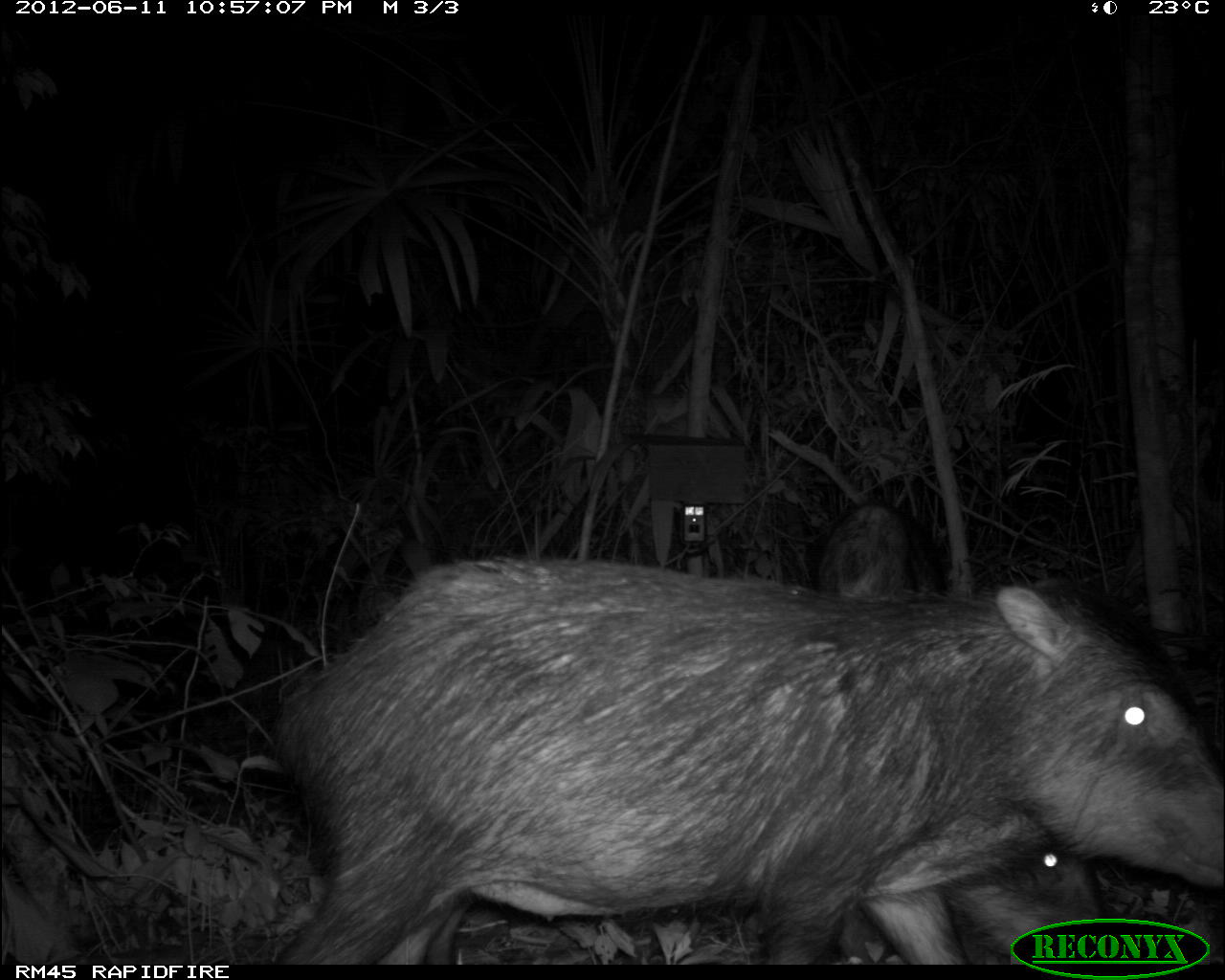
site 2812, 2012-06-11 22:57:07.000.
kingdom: Animalia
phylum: Chordata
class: Mammalia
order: Artiodactyla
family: Tayassuidae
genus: Tayassu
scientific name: Tayassu pecari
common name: white-lipped peccary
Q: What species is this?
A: Tayassu pecari (white-lipped peccary).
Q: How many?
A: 18.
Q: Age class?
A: Adult.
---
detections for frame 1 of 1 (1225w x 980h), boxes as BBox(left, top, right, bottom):
tayassu pecari: BBox(274, 548, 1225, 973); BBox(809, 495, 1105, 964)